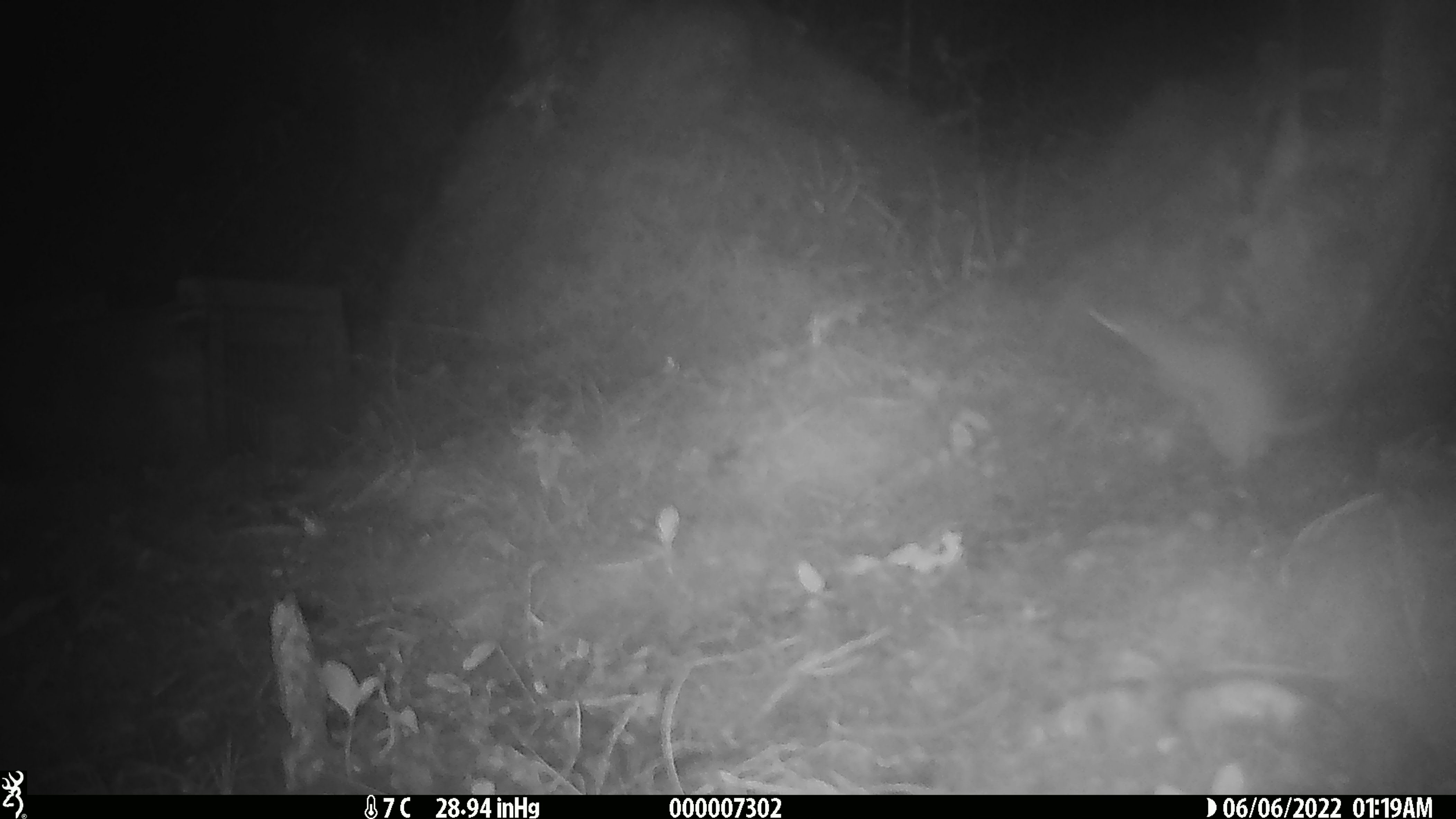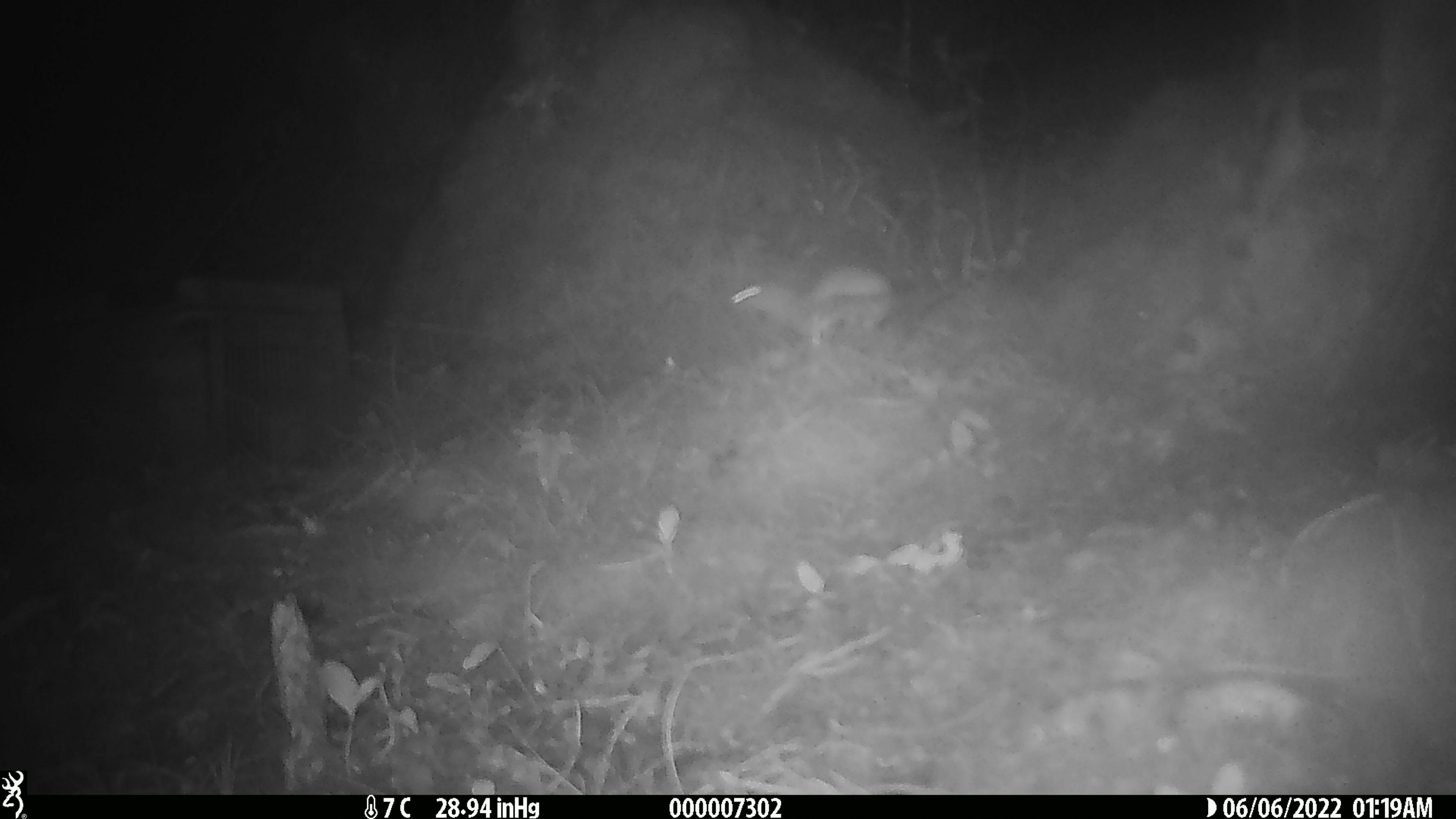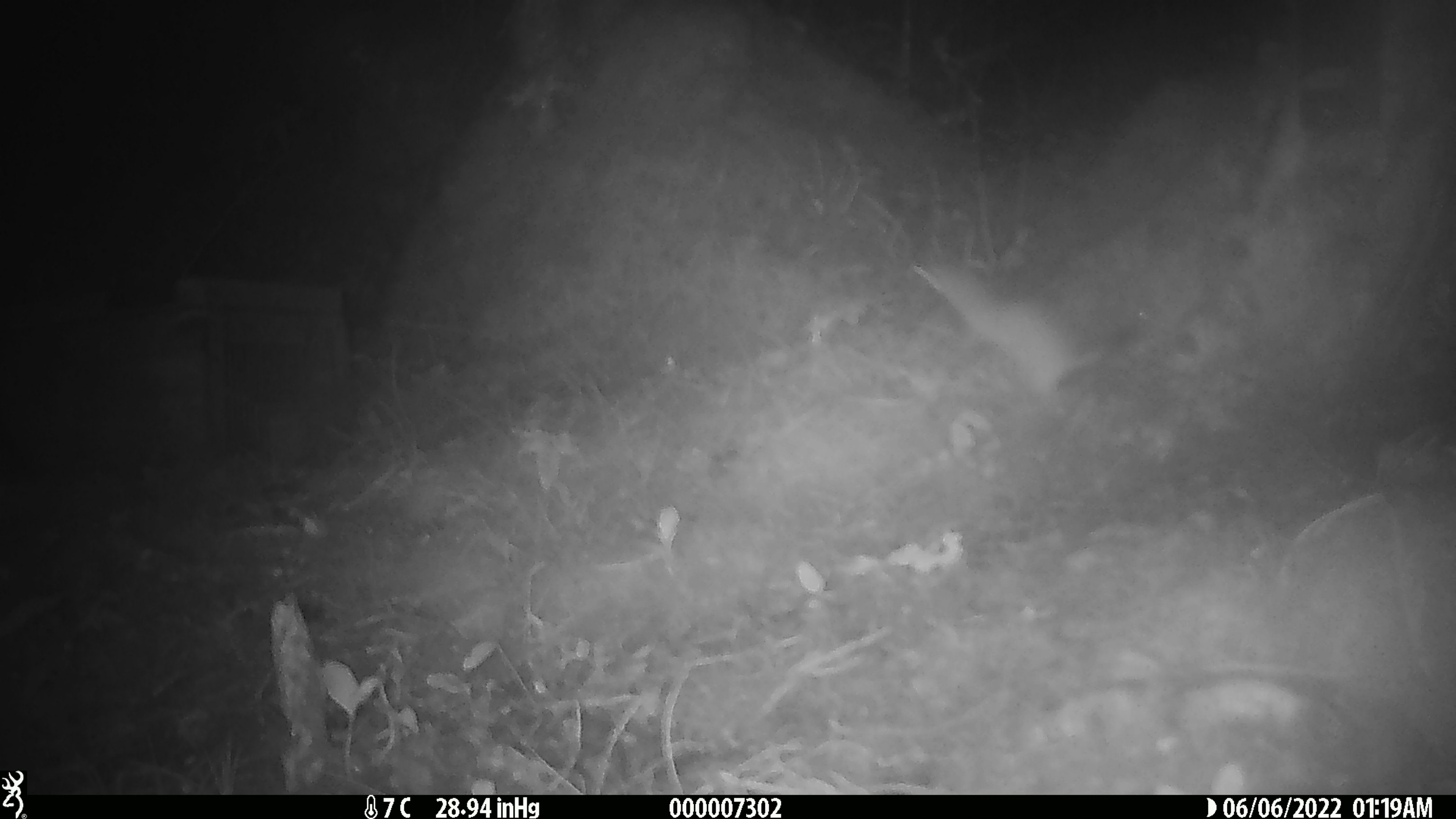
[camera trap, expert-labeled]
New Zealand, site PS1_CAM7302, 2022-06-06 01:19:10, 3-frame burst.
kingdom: Animalia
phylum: Chordata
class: Mammalia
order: Carnivora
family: Mustelidae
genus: Mustela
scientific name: Mustela erminea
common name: stoat